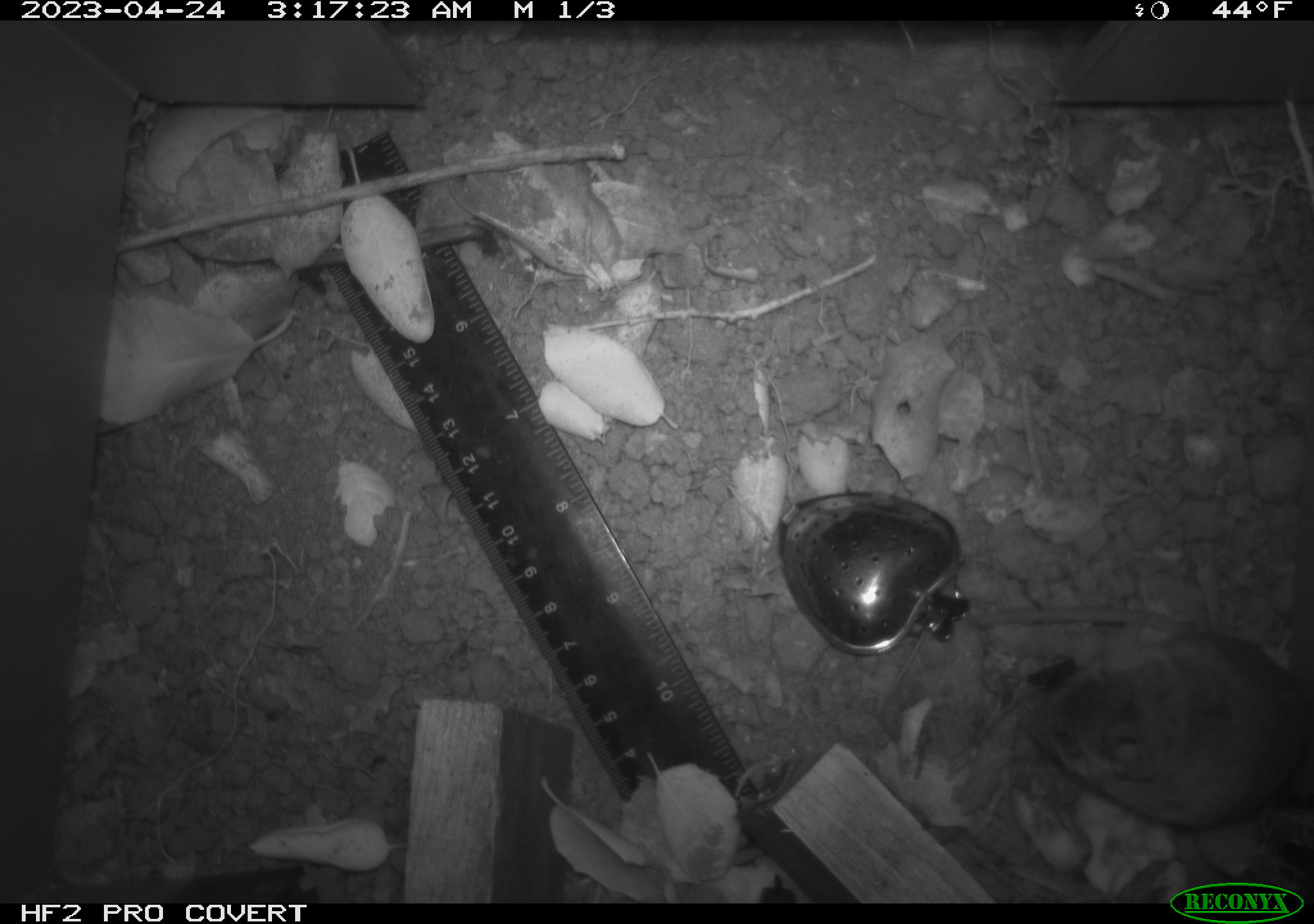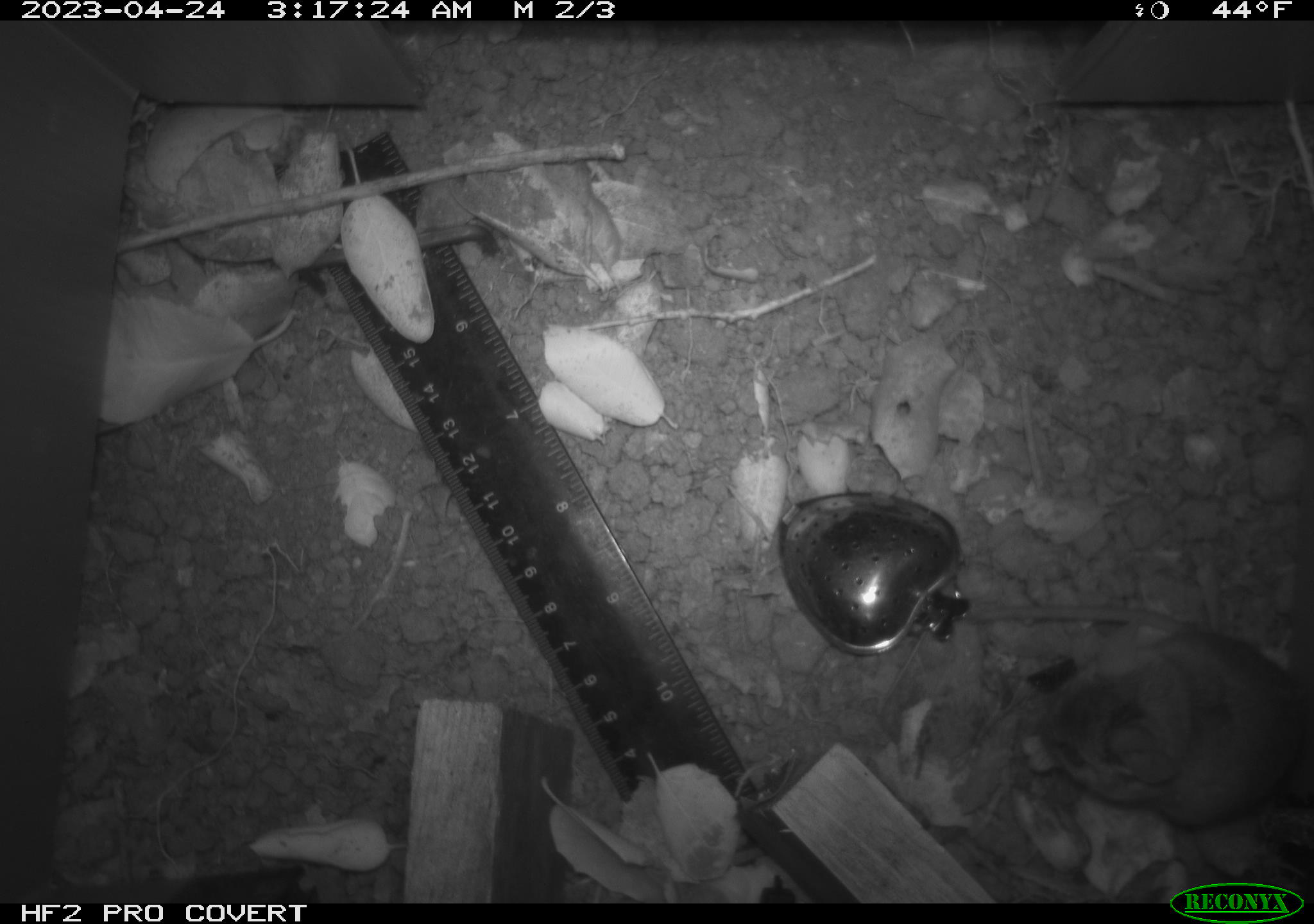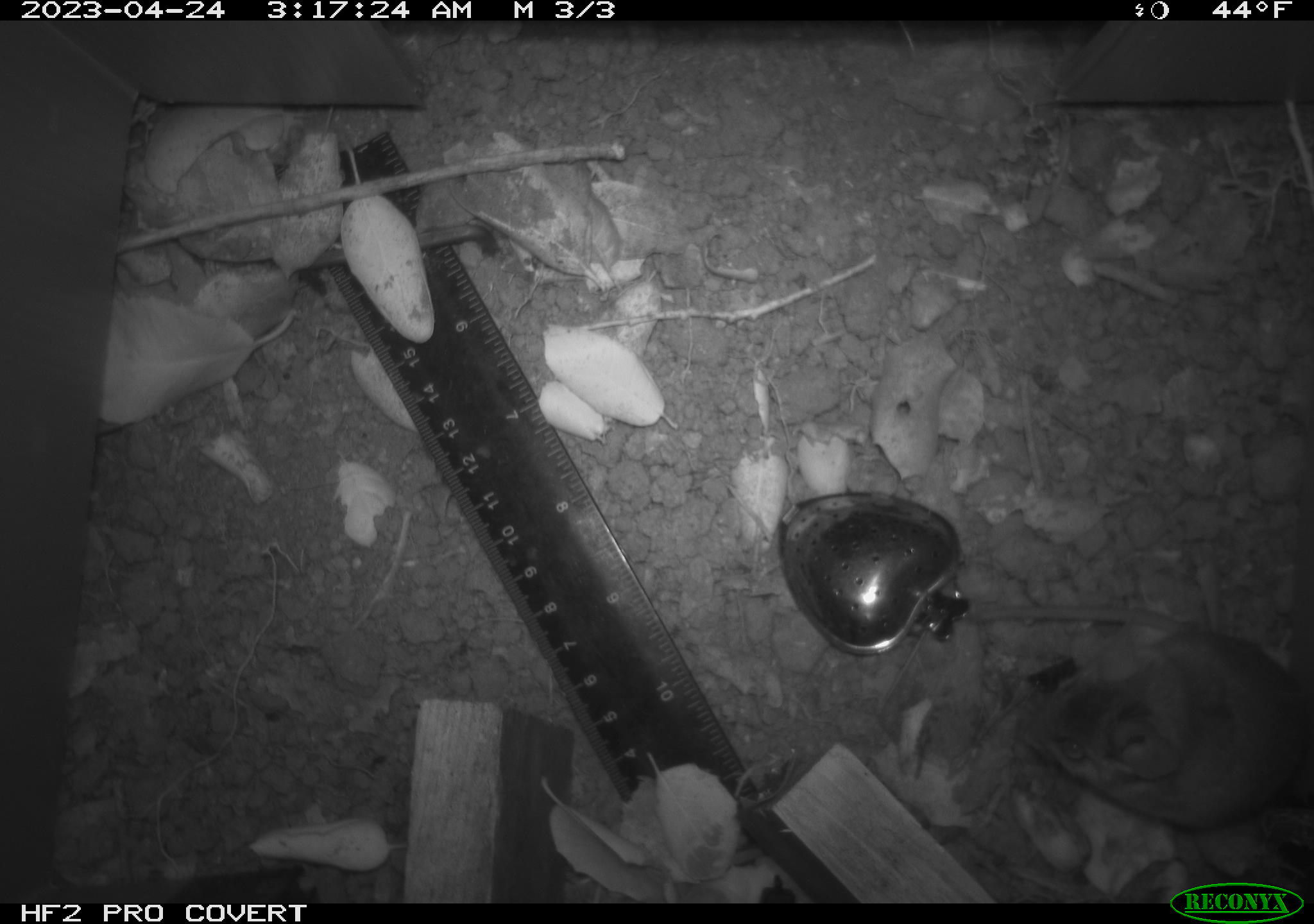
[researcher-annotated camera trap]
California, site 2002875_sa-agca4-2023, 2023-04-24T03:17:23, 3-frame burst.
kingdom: Animalia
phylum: Chordata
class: Mammalia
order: Rodentia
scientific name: Rodentia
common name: mouse species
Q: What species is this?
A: Mouse species (Rodentia).